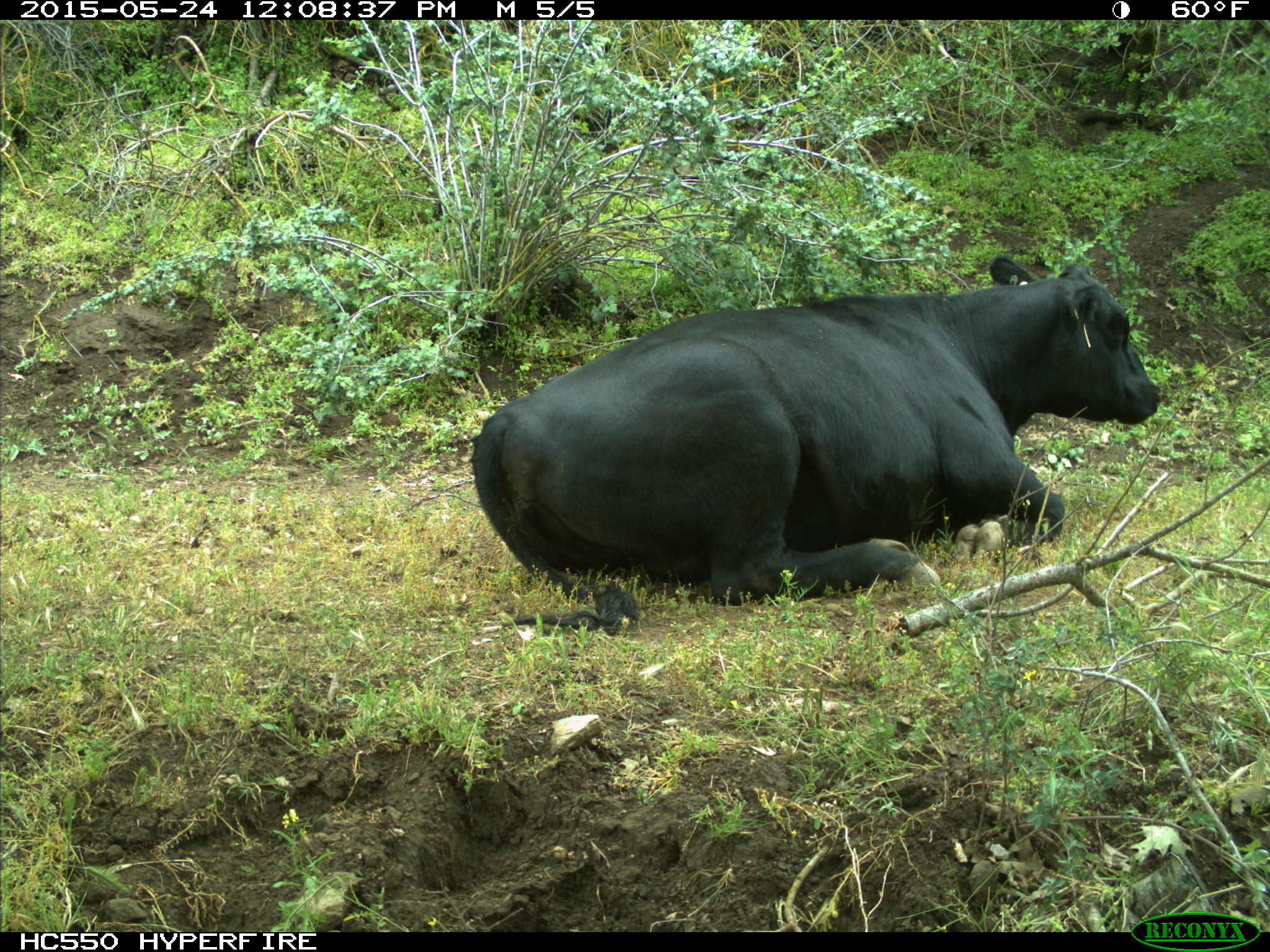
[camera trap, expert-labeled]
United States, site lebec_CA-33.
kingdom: Animalia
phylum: Chordata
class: Mammalia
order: Artiodactyla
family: Bovidae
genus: Bos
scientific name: Bos taurus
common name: domestic cow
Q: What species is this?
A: Bos taurus (domestic cow).